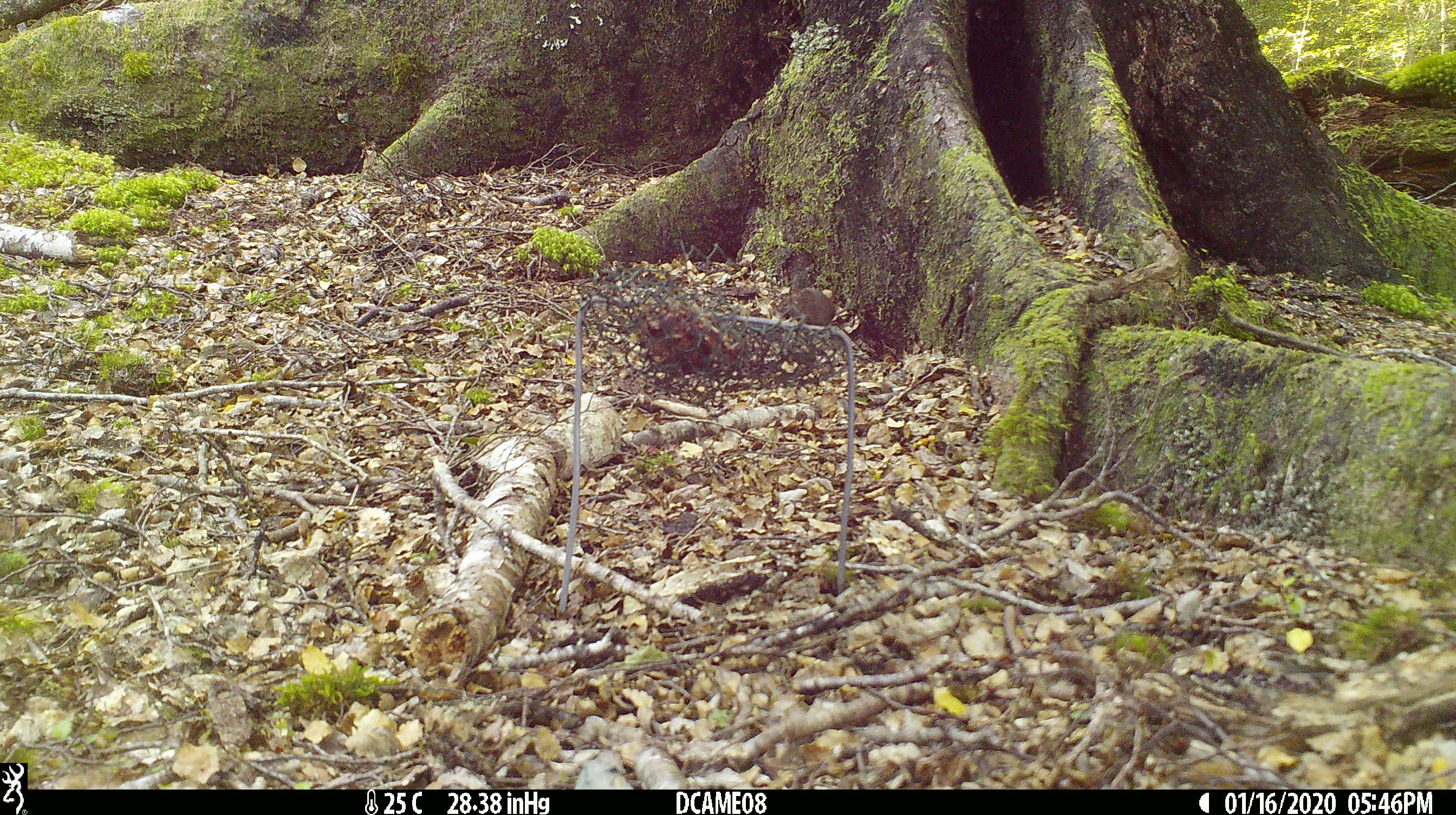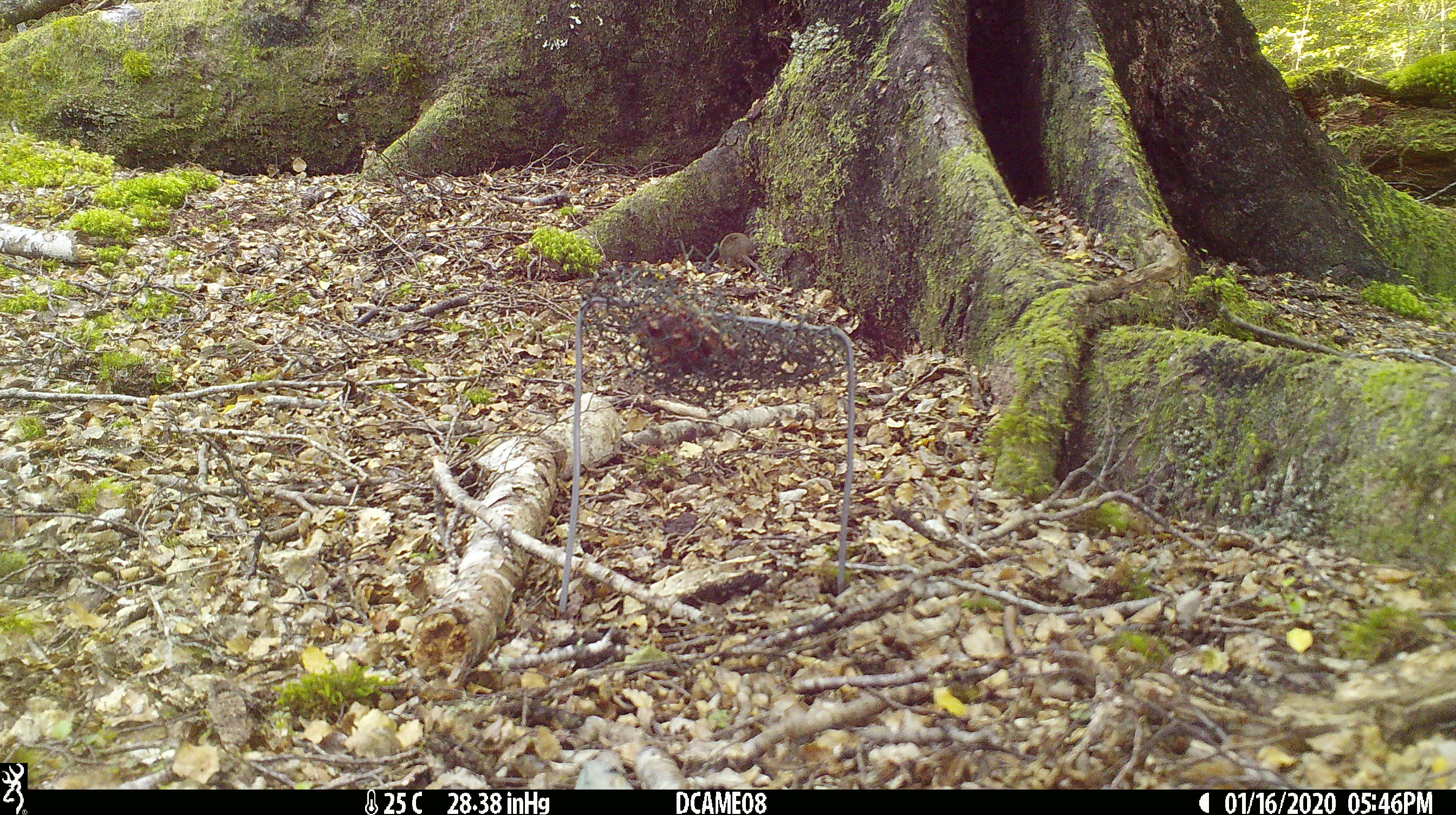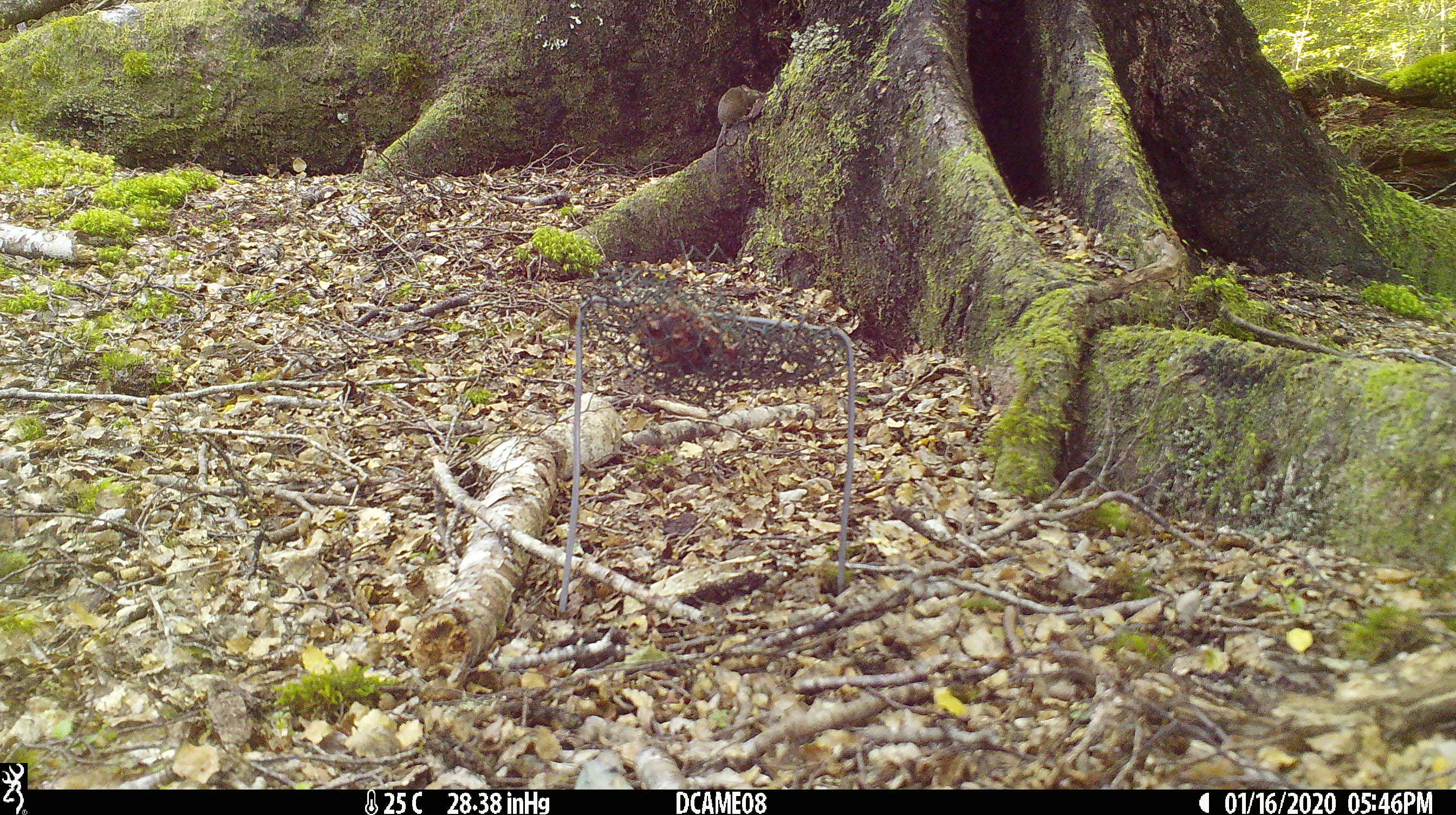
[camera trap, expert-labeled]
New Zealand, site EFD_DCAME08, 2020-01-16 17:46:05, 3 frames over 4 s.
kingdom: Animalia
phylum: Chordata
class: Mammalia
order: Rodentia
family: Muridae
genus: Mus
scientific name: Mus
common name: mouse